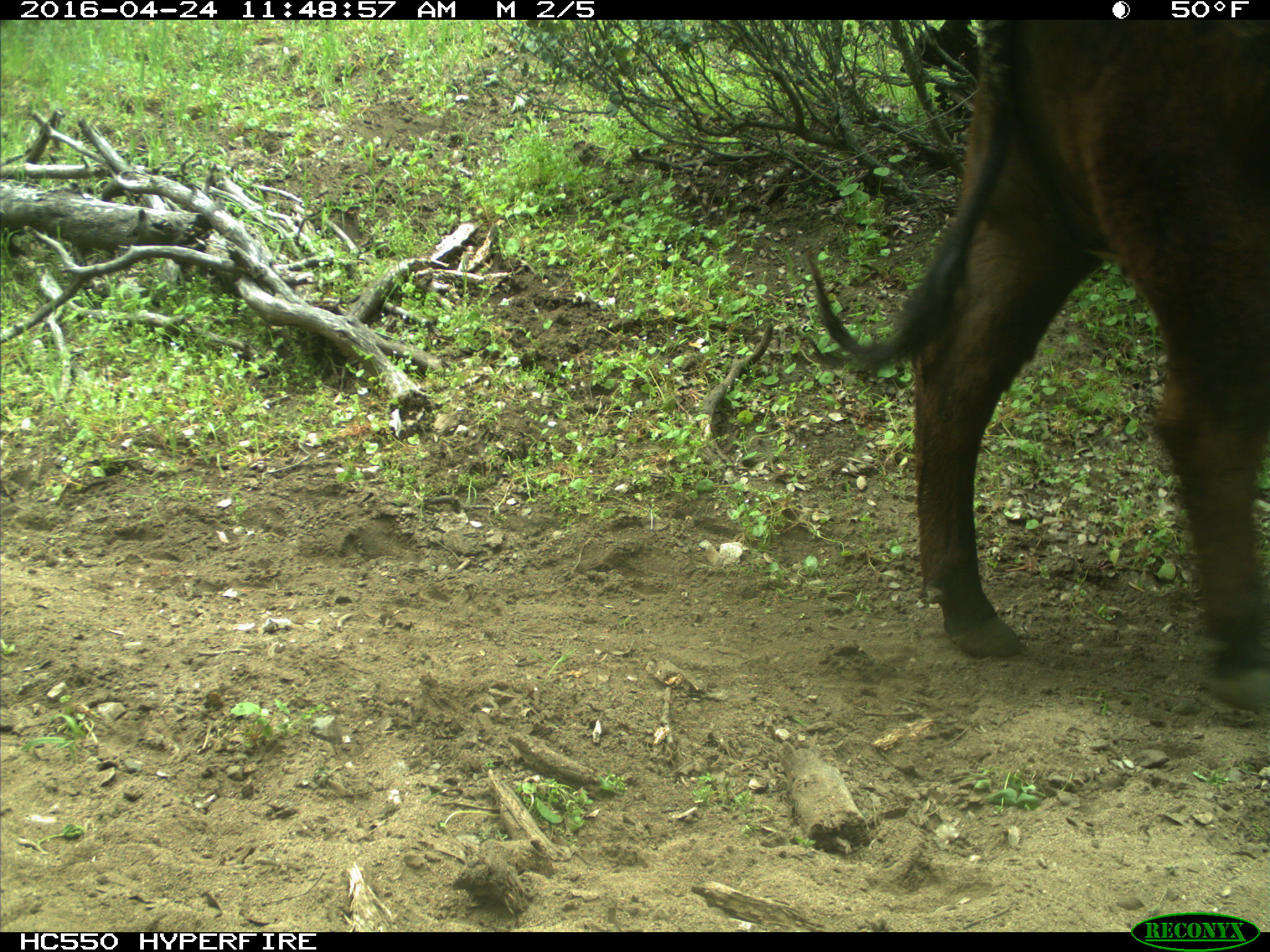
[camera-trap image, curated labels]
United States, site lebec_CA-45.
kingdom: Animalia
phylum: Chordata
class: Mammalia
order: Artiodactyla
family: Bovidae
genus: Bos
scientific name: Bos taurus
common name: domestic cow